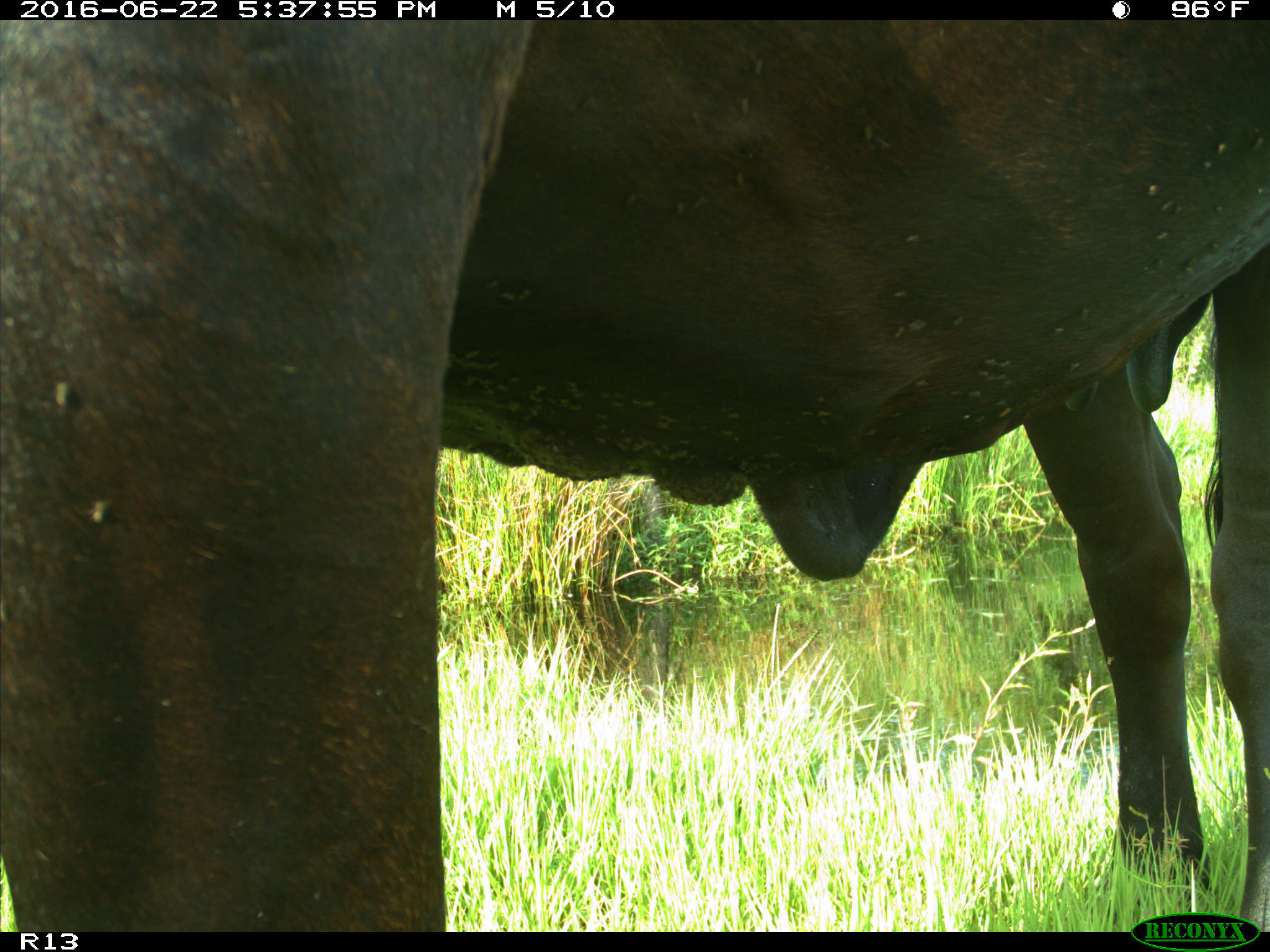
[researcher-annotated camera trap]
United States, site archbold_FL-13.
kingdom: Animalia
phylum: Chordata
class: Mammalia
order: Artiodactyla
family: Bovidae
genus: Bos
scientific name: Bos taurus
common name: domestic cow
Bos taurus (domestic cow).